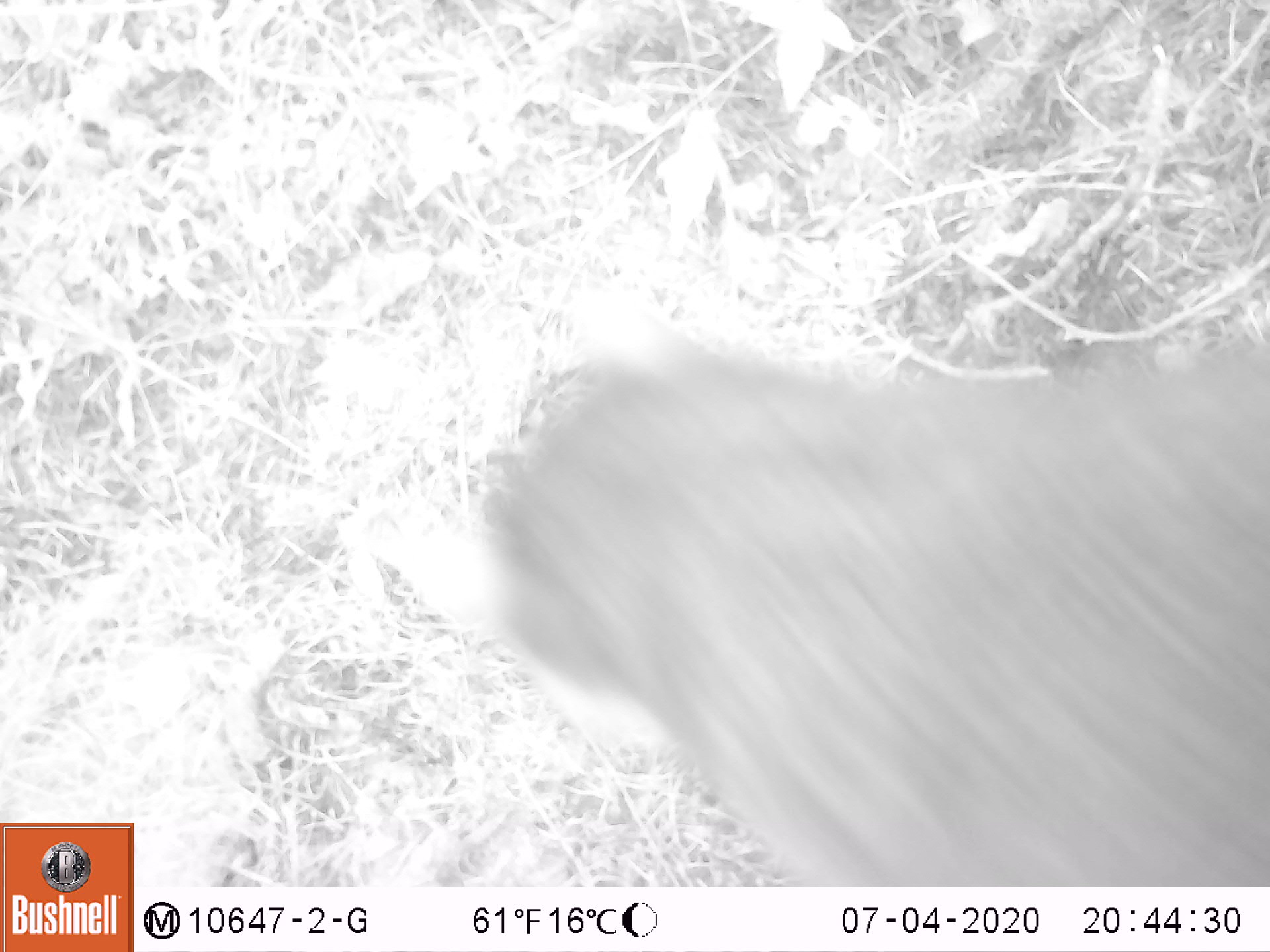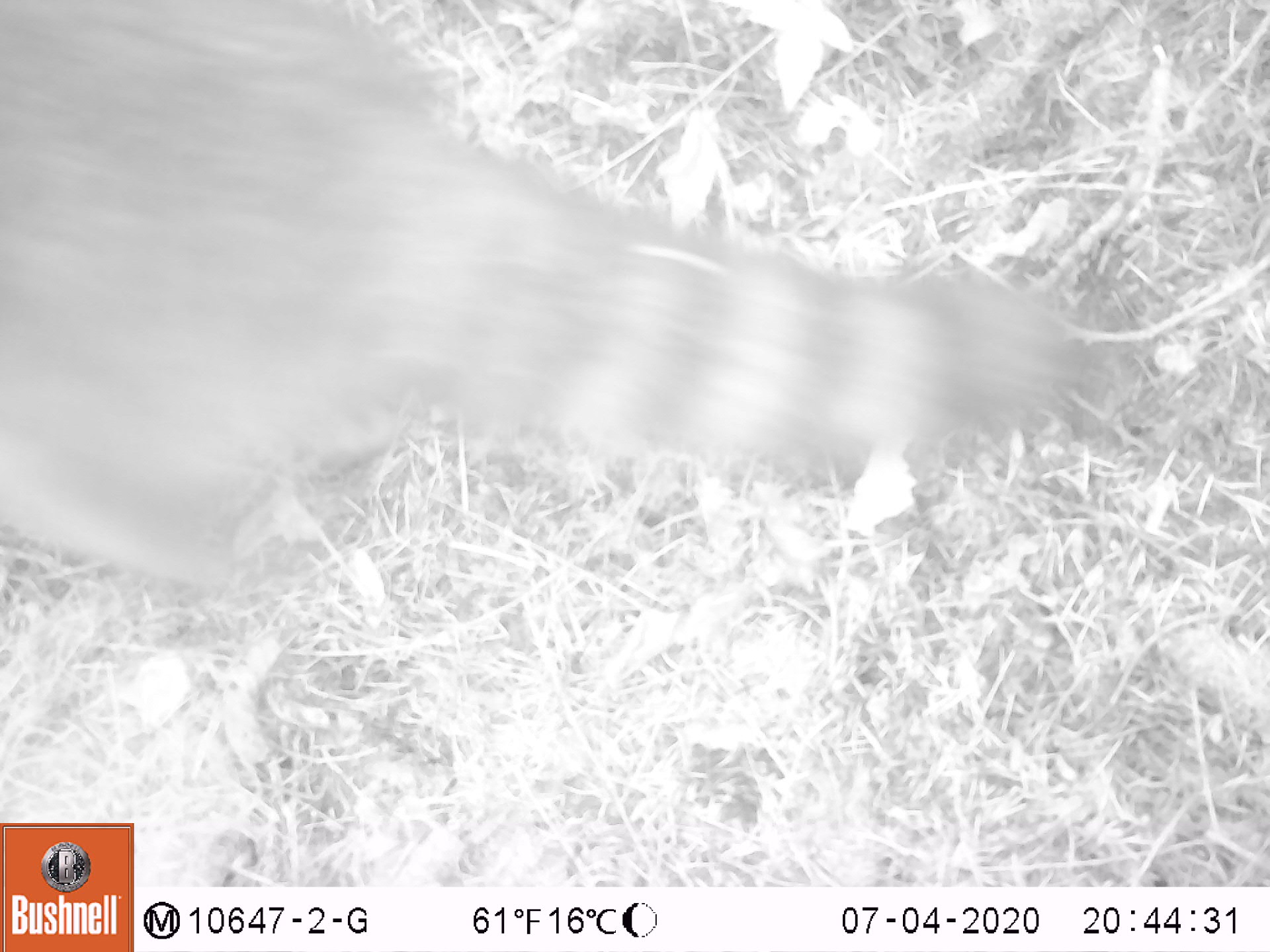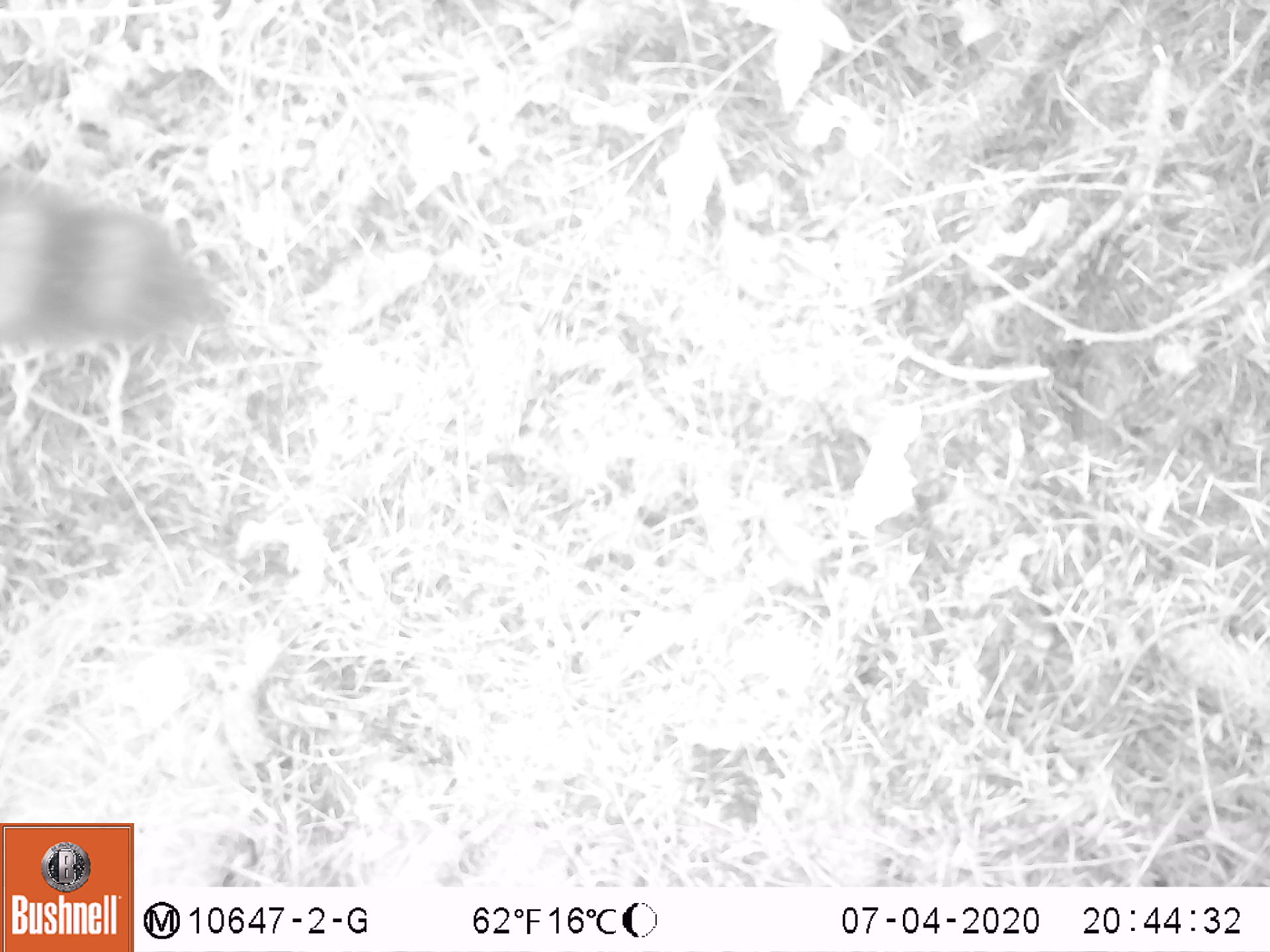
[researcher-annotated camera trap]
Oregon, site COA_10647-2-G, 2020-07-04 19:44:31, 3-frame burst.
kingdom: Animalia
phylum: Chordata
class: Mammalia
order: Carnivora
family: Procyonidae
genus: Procyon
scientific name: Procyon lotor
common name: northern raccoon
Northern raccoon (Procyon lotor).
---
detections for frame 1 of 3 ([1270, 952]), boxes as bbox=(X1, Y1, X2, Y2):
northern raccoon: bbox=(371, 263, 1266, 875)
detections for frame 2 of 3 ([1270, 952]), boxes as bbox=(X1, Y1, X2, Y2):
northern raccoon: bbox=(0, 3, 1105, 622)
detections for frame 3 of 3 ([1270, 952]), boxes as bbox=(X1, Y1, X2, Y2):
northern raccoon: bbox=(0, 161, 241, 386)